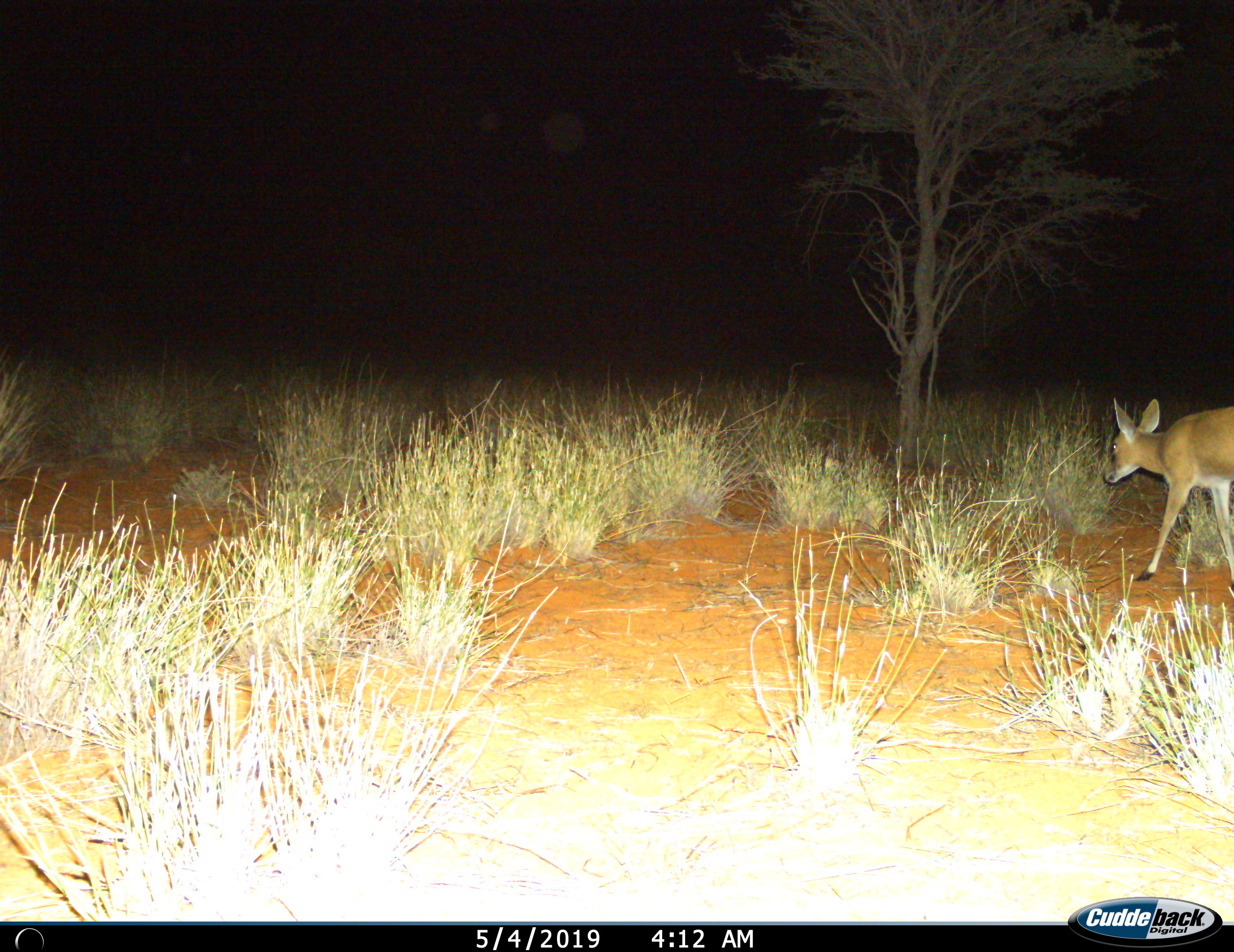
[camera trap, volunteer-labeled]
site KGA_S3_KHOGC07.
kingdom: Animalia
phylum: Chordata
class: Mammalia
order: Artiodactyla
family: Bovidae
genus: Sylvicapra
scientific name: Sylvicapra grimmia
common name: common duiker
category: duikercommongrey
Duikercommongrey (common duiker) (Sylvicapra grimmia), count 1. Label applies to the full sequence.